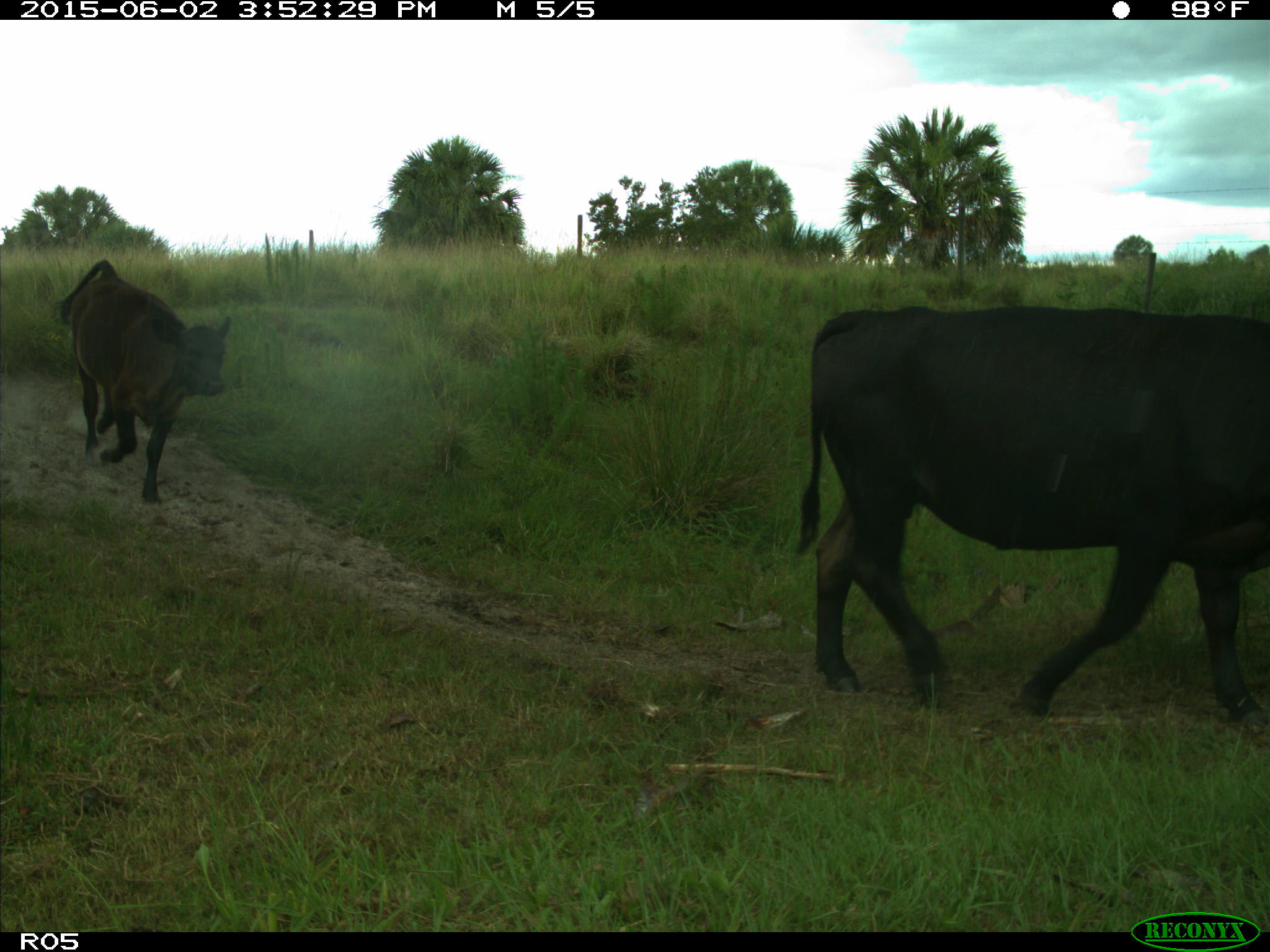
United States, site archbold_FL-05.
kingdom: Animalia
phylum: Chordata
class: Mammalia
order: Artiodactyla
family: Bovidae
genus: Bos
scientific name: Bos taurus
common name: domestic cow